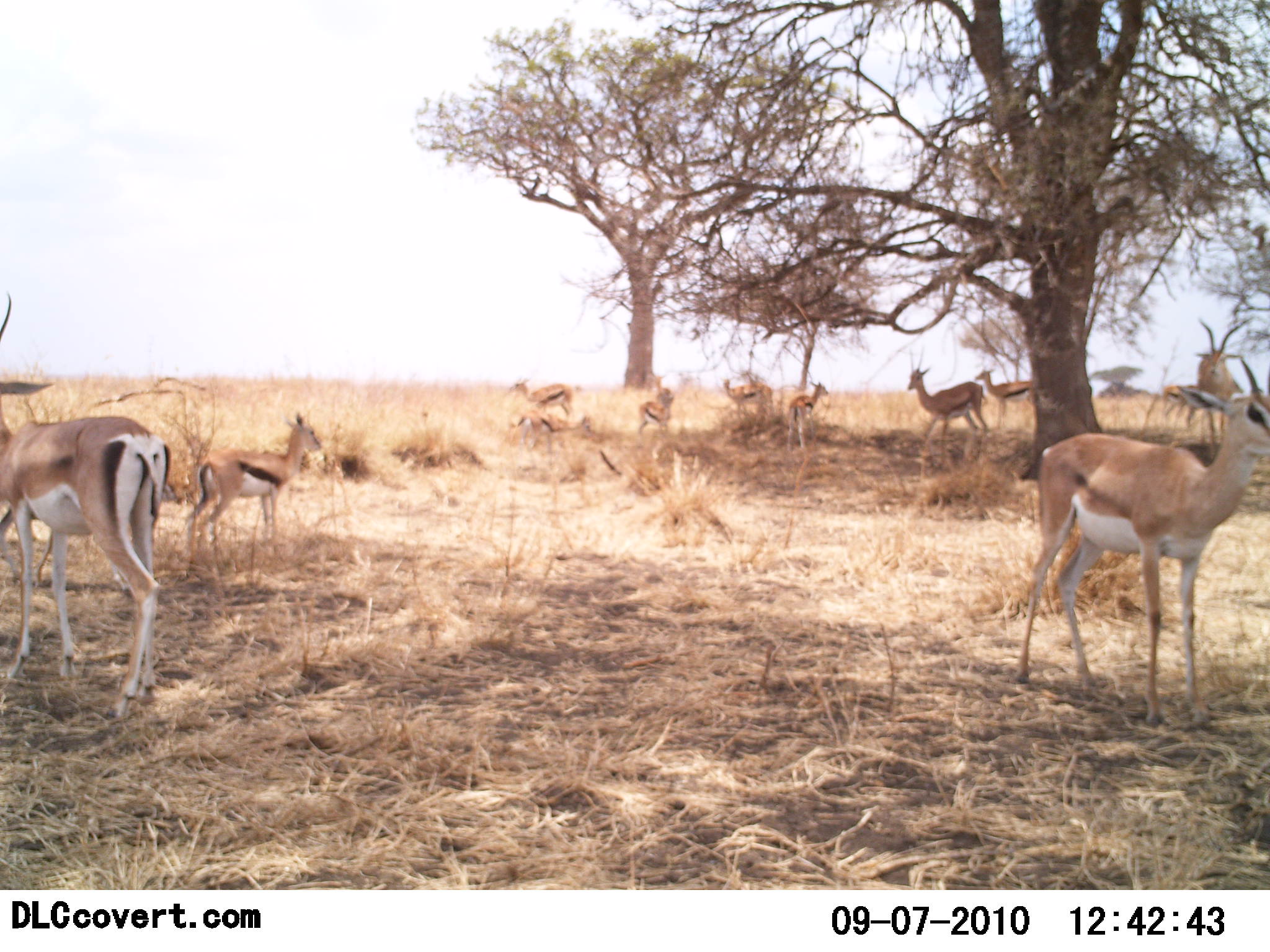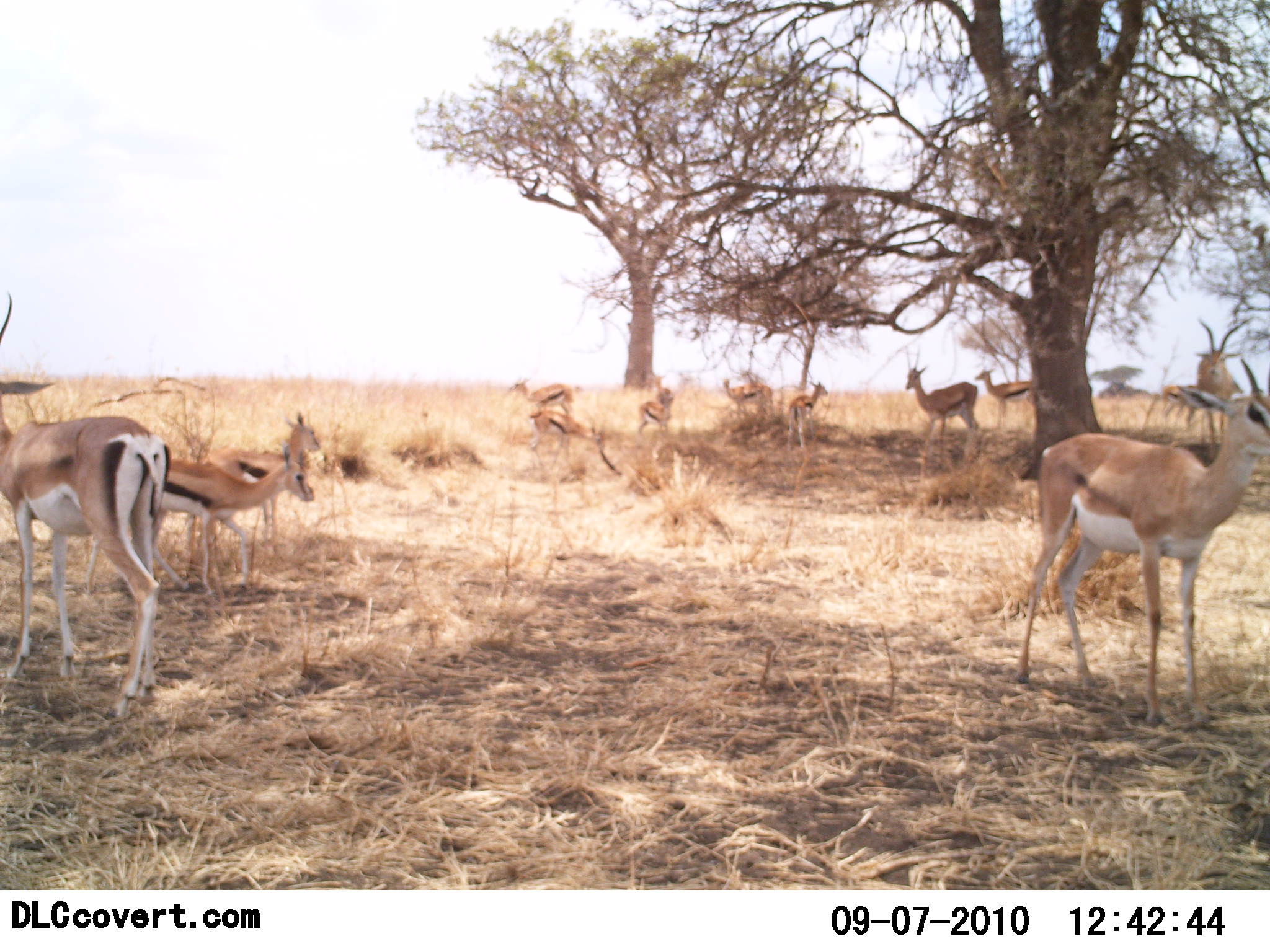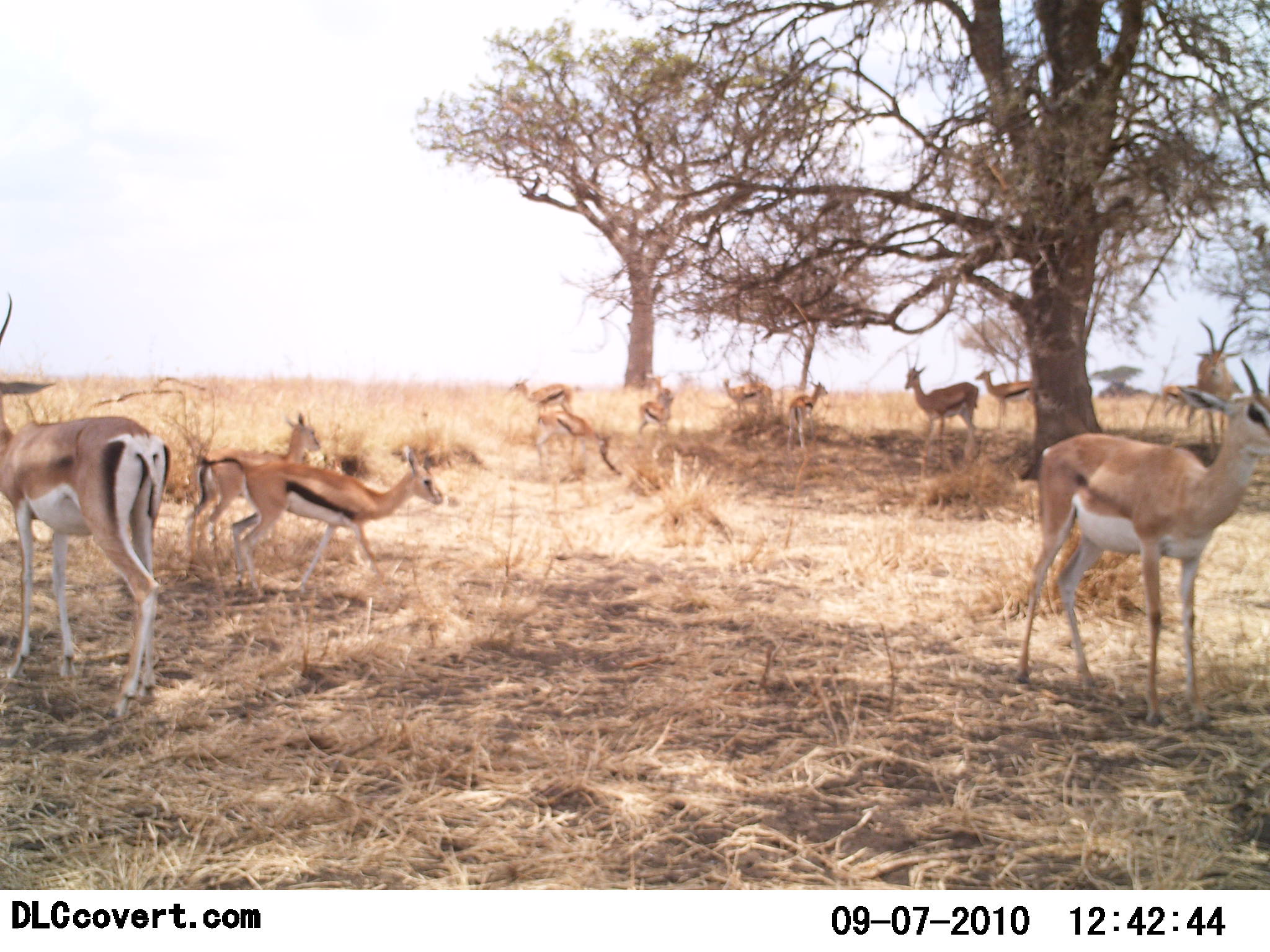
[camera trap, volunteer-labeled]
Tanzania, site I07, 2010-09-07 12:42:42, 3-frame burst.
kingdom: Animalia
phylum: Chordata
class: Mammalia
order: Artiodactyla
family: Bovidae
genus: Nanger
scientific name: Nanger granti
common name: grant's gazelle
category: gazellegrants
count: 2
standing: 100%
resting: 0%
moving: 6%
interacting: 0%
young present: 6%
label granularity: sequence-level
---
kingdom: Animalia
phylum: Chordata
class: Mammalia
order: Artiodactyla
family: Bovidae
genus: Eudorcas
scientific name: Eudorcas thomsonii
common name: thomson's gazelle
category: gazellethomsons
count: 11-50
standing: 90%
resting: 21%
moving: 45%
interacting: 0%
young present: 24%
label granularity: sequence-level